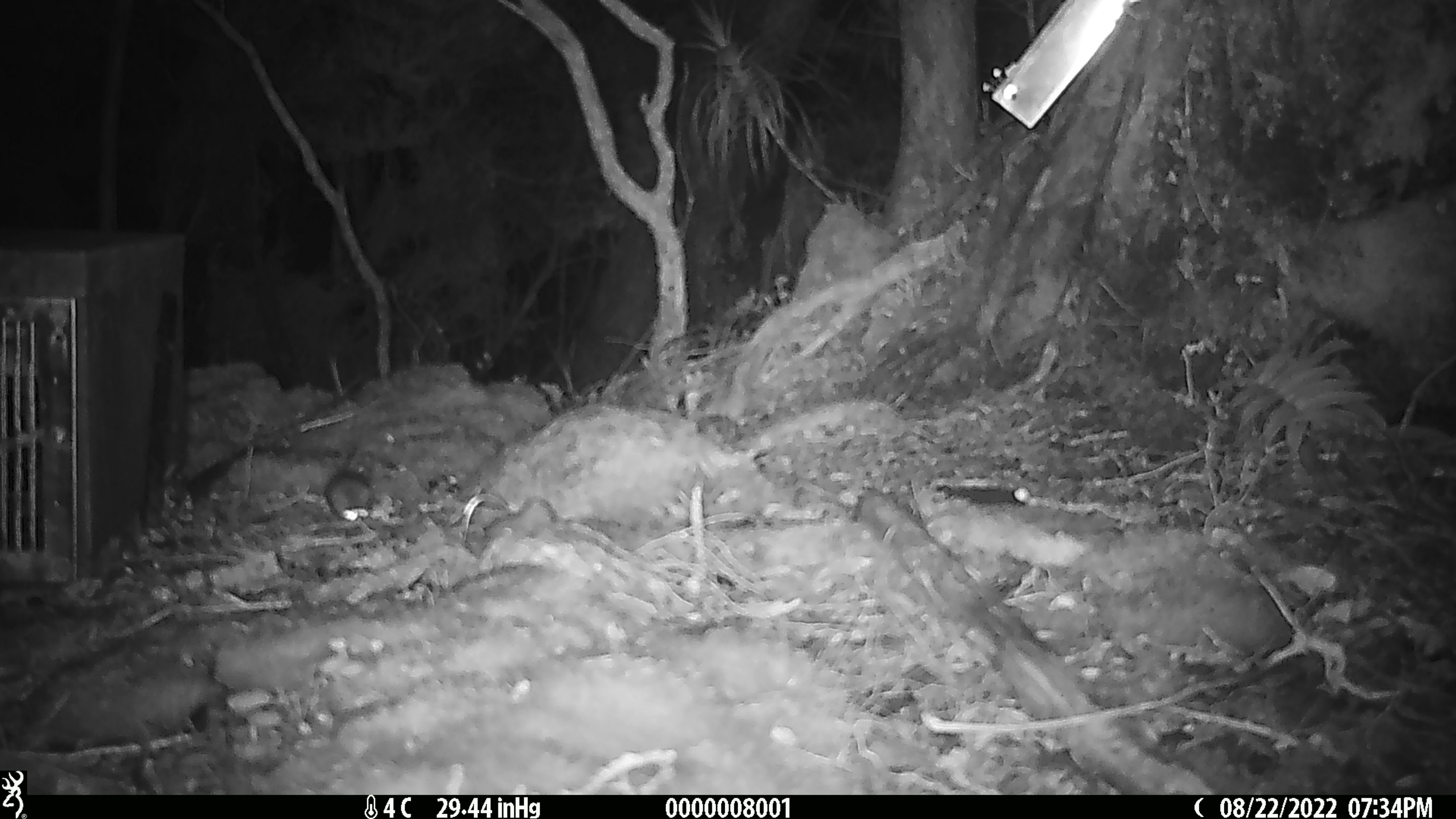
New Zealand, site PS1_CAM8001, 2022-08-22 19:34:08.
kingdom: Animalia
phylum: Chordata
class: Mammalia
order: Rodentia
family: Muridae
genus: Mus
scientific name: Mus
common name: mouse